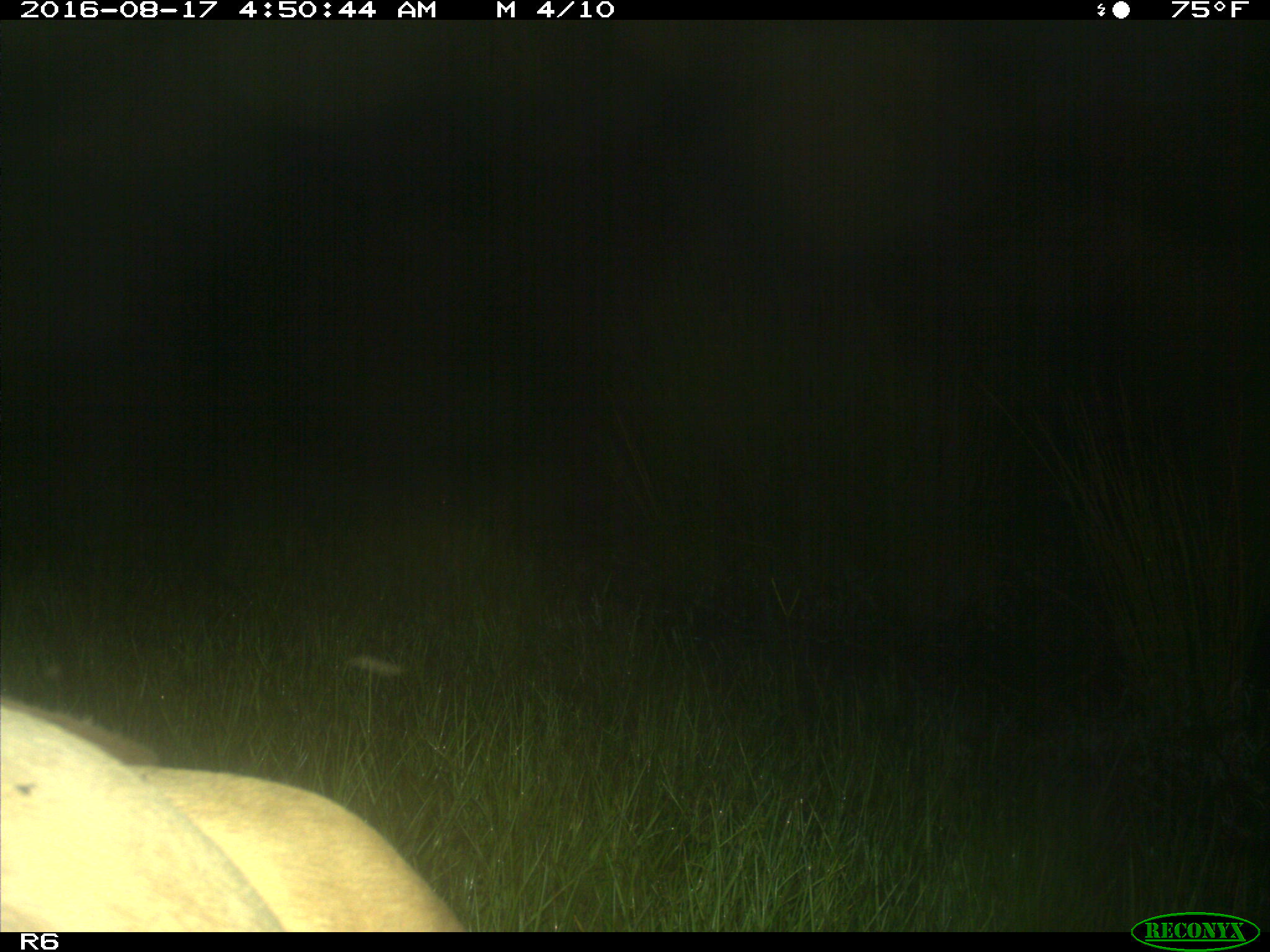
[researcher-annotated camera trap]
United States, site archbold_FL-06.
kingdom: Animalia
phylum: Chordata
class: Mammalia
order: Artiodactyla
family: Bovidae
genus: Bos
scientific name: Bos taurus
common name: domestic cow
Bos taurus (domestic cow).